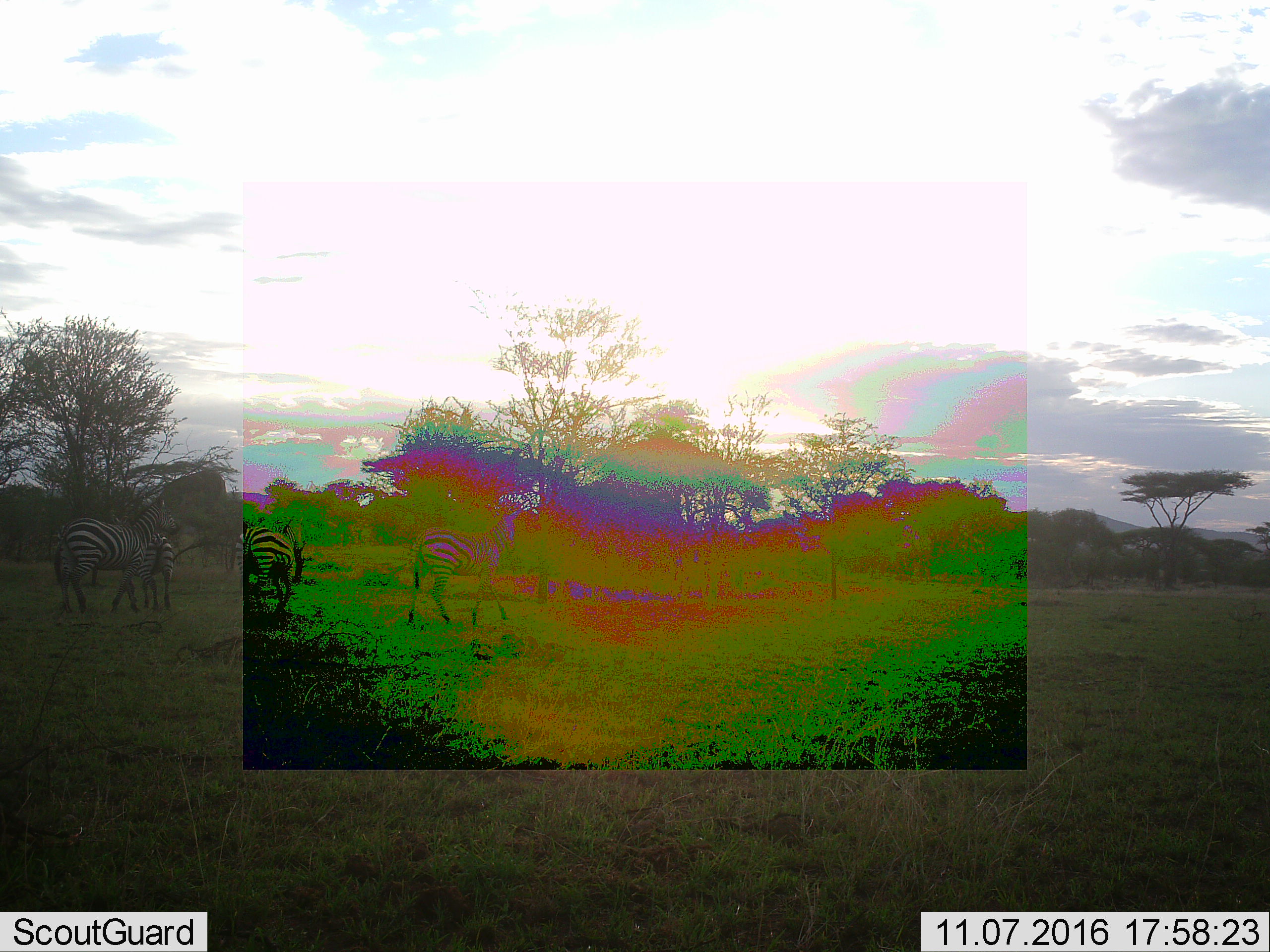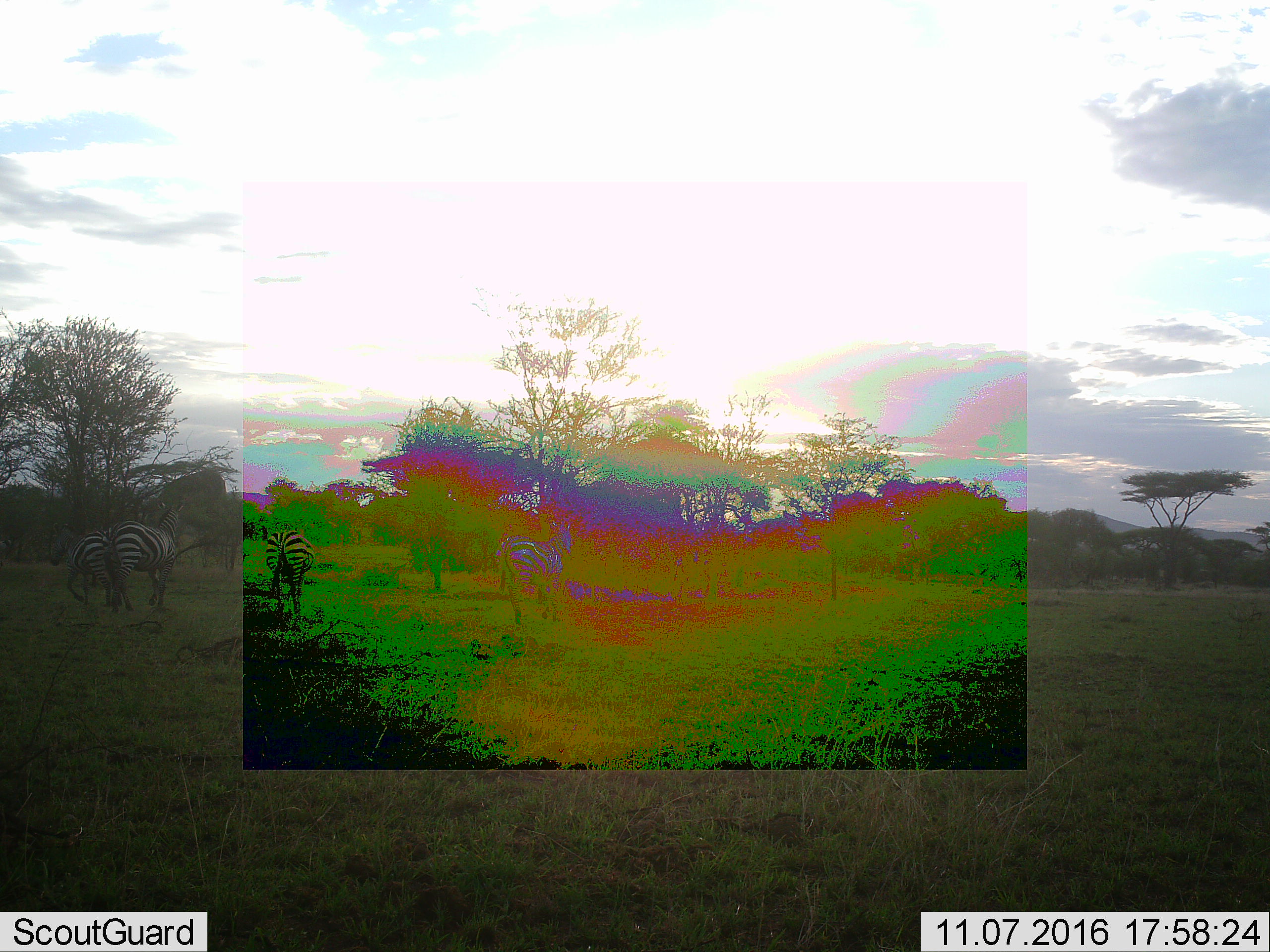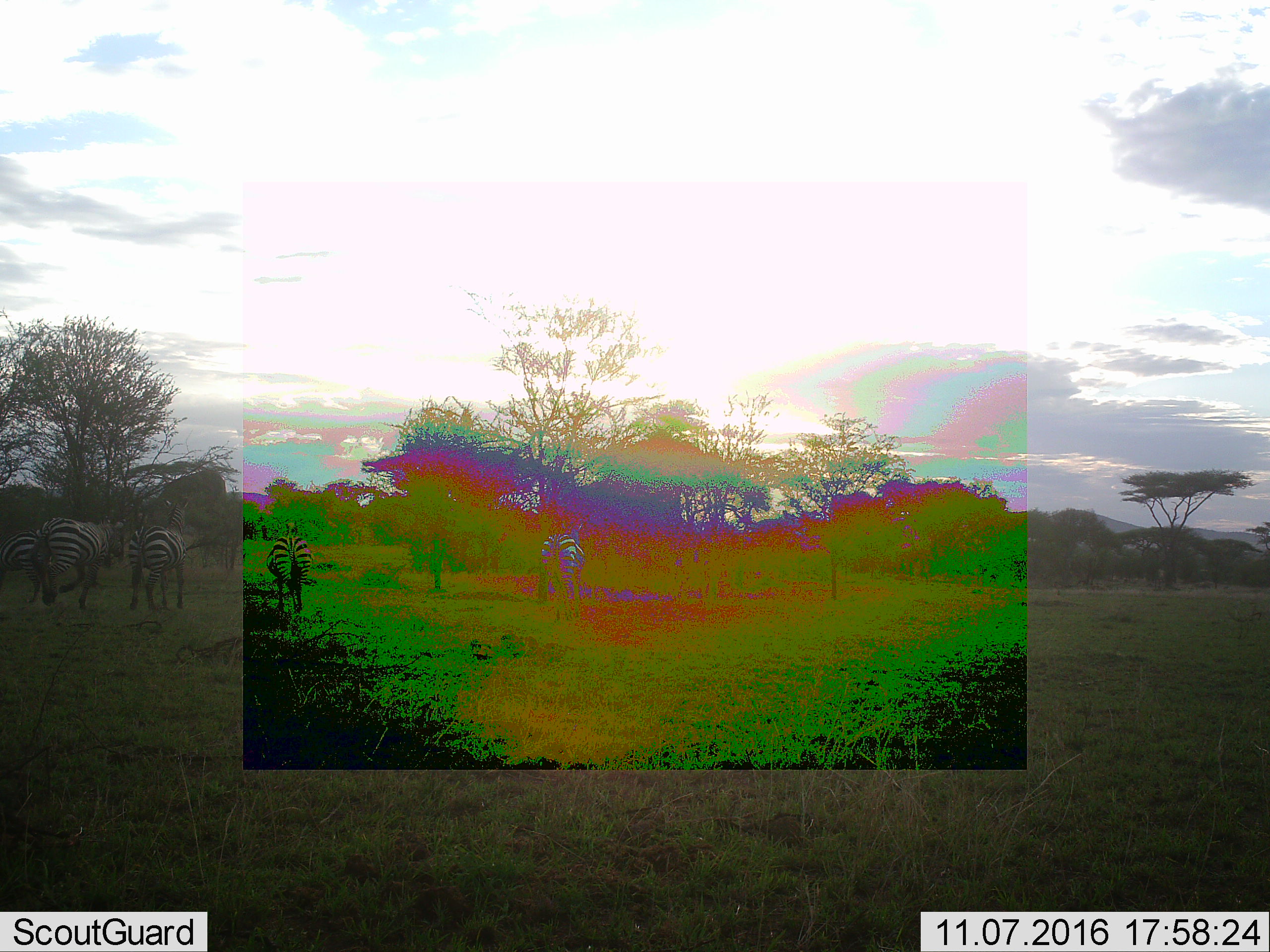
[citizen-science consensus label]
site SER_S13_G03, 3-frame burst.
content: unidentified animal